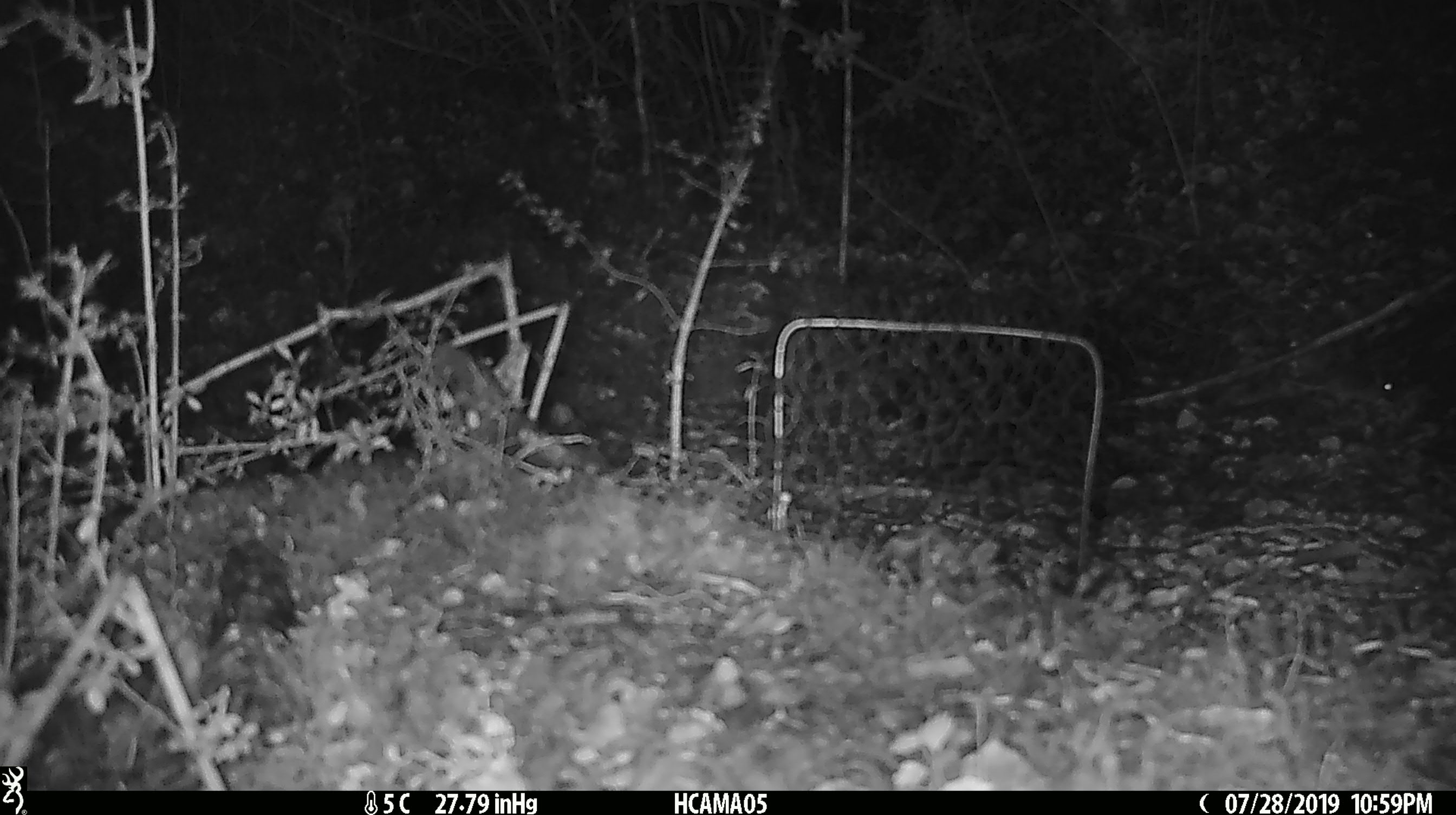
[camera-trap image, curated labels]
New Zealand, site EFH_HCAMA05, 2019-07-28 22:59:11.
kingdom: Animalia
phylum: Chordata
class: Mammalia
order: Rodentia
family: Muridae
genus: Mus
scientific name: Mus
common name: mouse